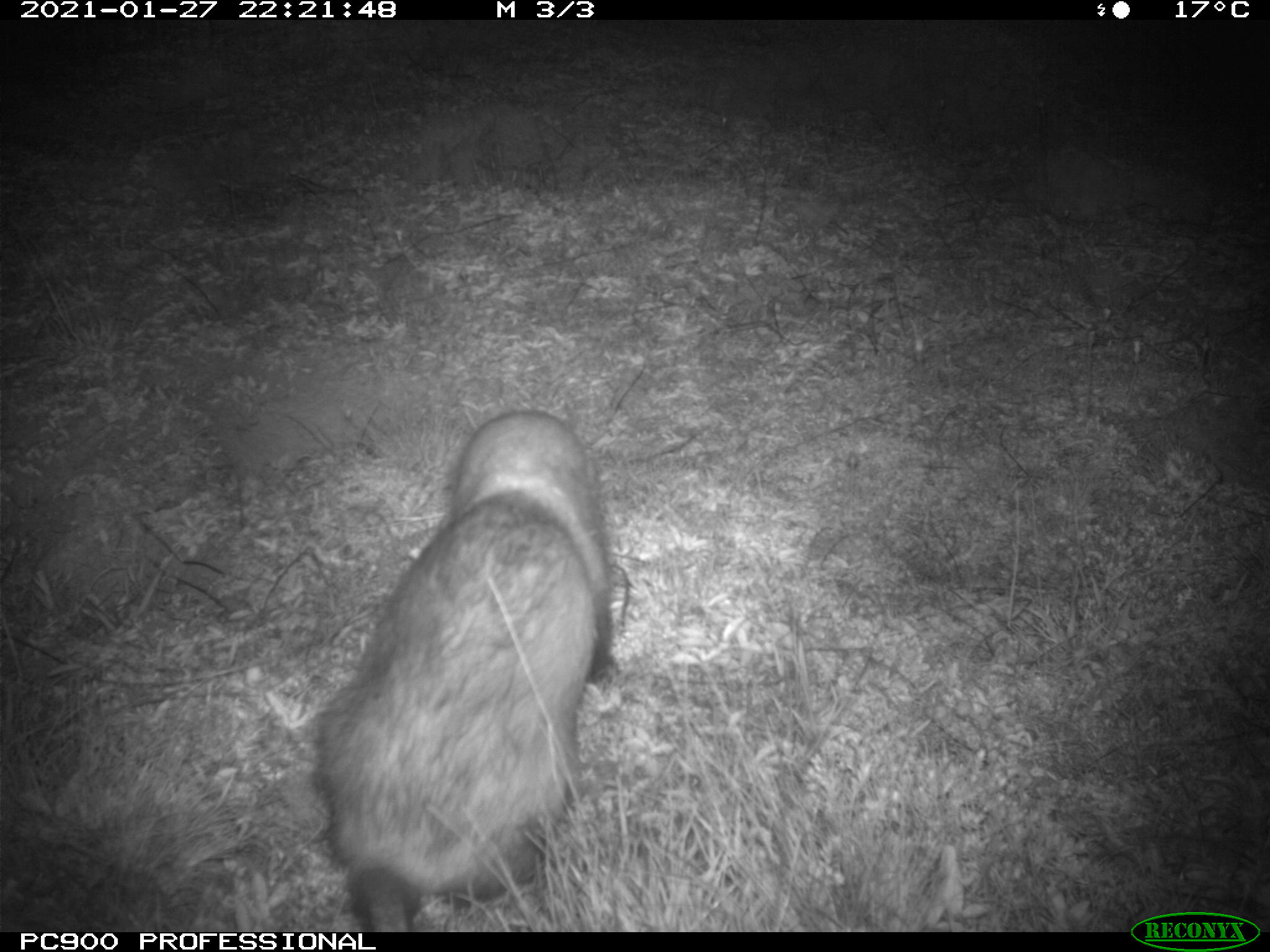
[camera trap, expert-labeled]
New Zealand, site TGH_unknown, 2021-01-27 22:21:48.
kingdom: Animalia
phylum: Chordata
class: Mammalia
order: Carnivora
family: Mustelidae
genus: Mustela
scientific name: Mustela furo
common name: ferret